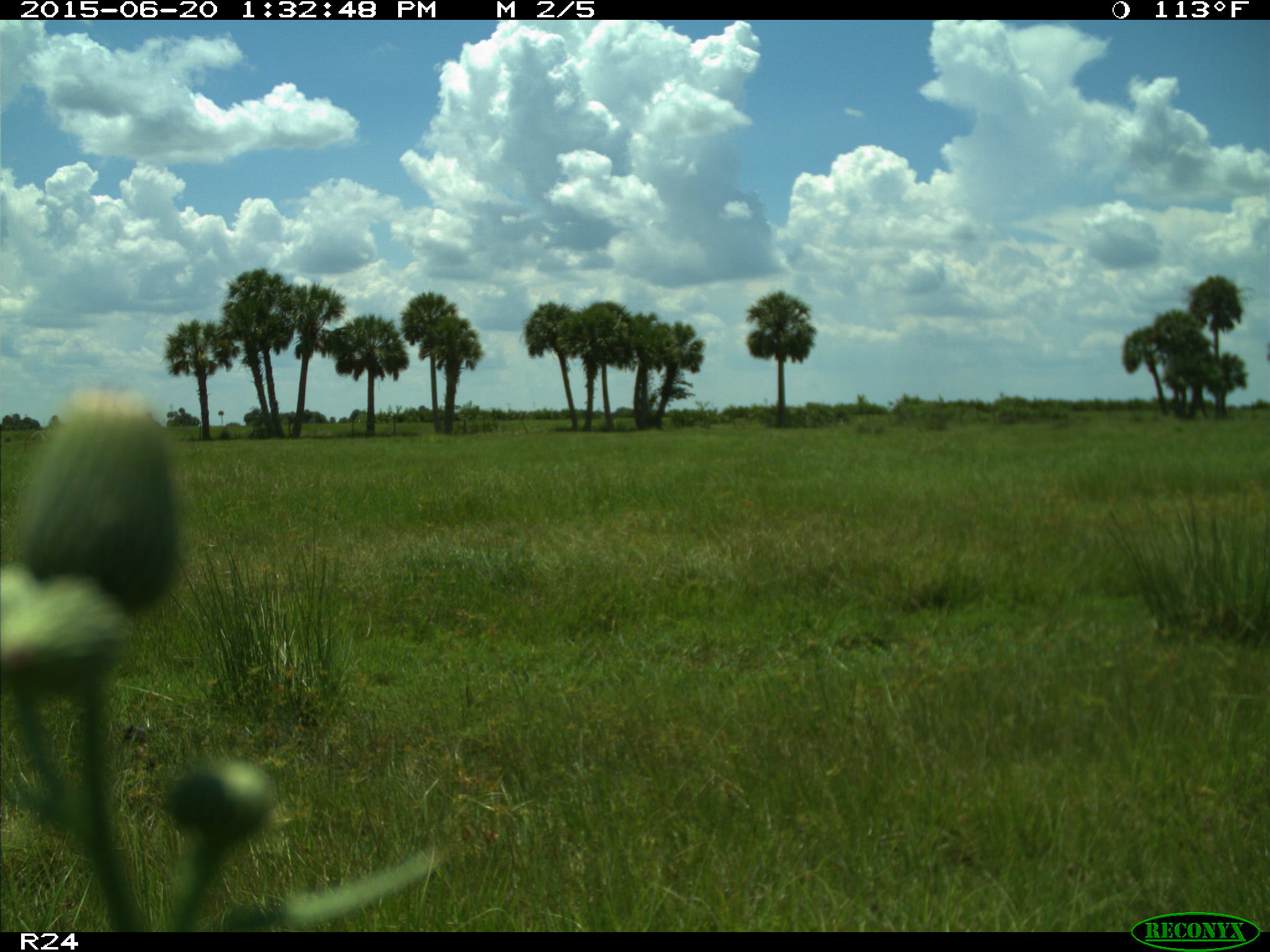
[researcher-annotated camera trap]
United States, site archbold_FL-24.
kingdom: Animalia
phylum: Chordata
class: Mammalia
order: Artiodactyla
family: Bovidae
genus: Bos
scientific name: Bos taurus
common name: domestic cow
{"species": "Bos taurus (domestic cow)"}